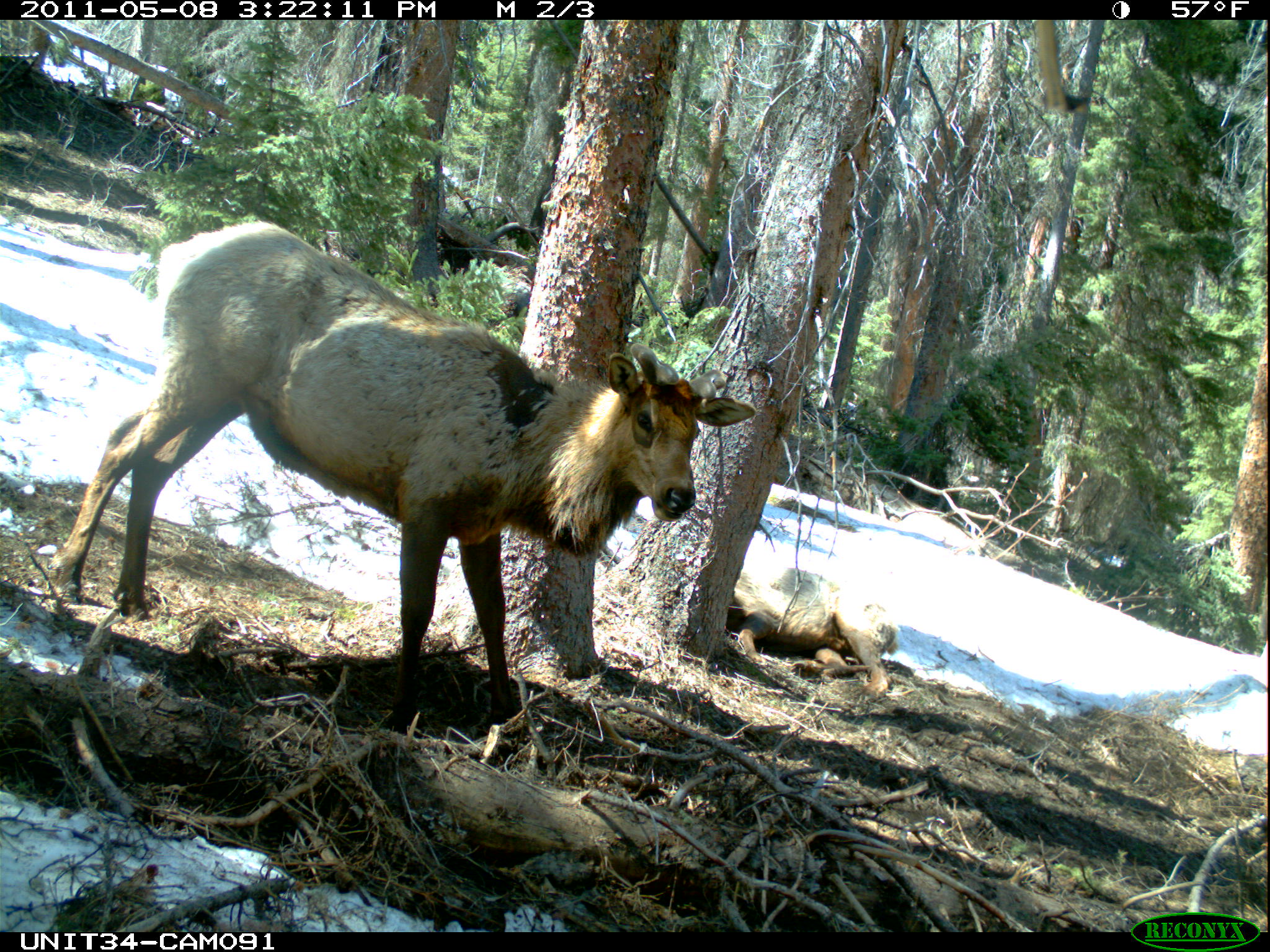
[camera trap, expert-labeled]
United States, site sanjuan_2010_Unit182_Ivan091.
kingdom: Animalia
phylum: Chordata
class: Mammalia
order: Artiodactyla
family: Cervidae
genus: Cervus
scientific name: Cervus elaphus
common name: red deer